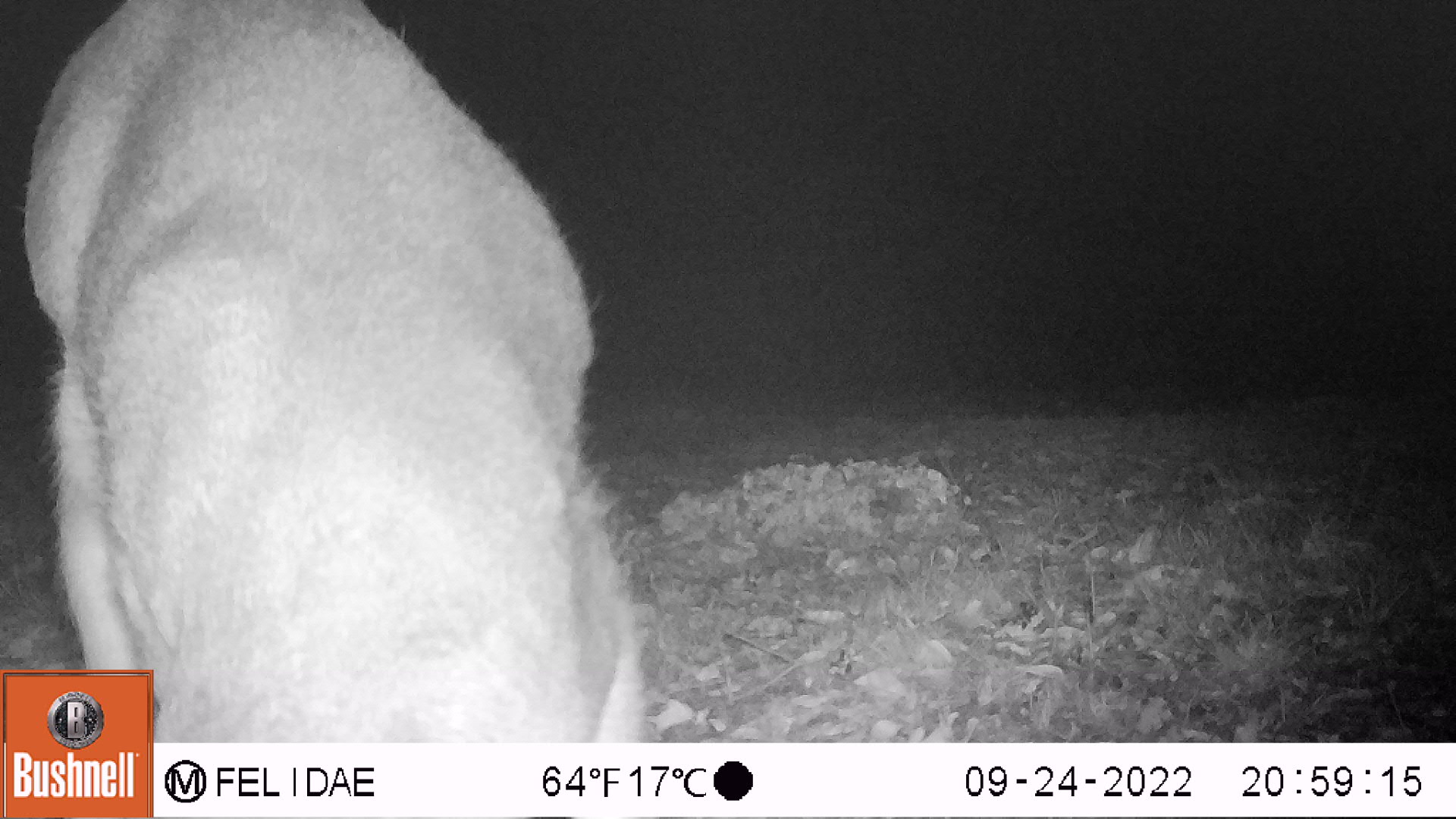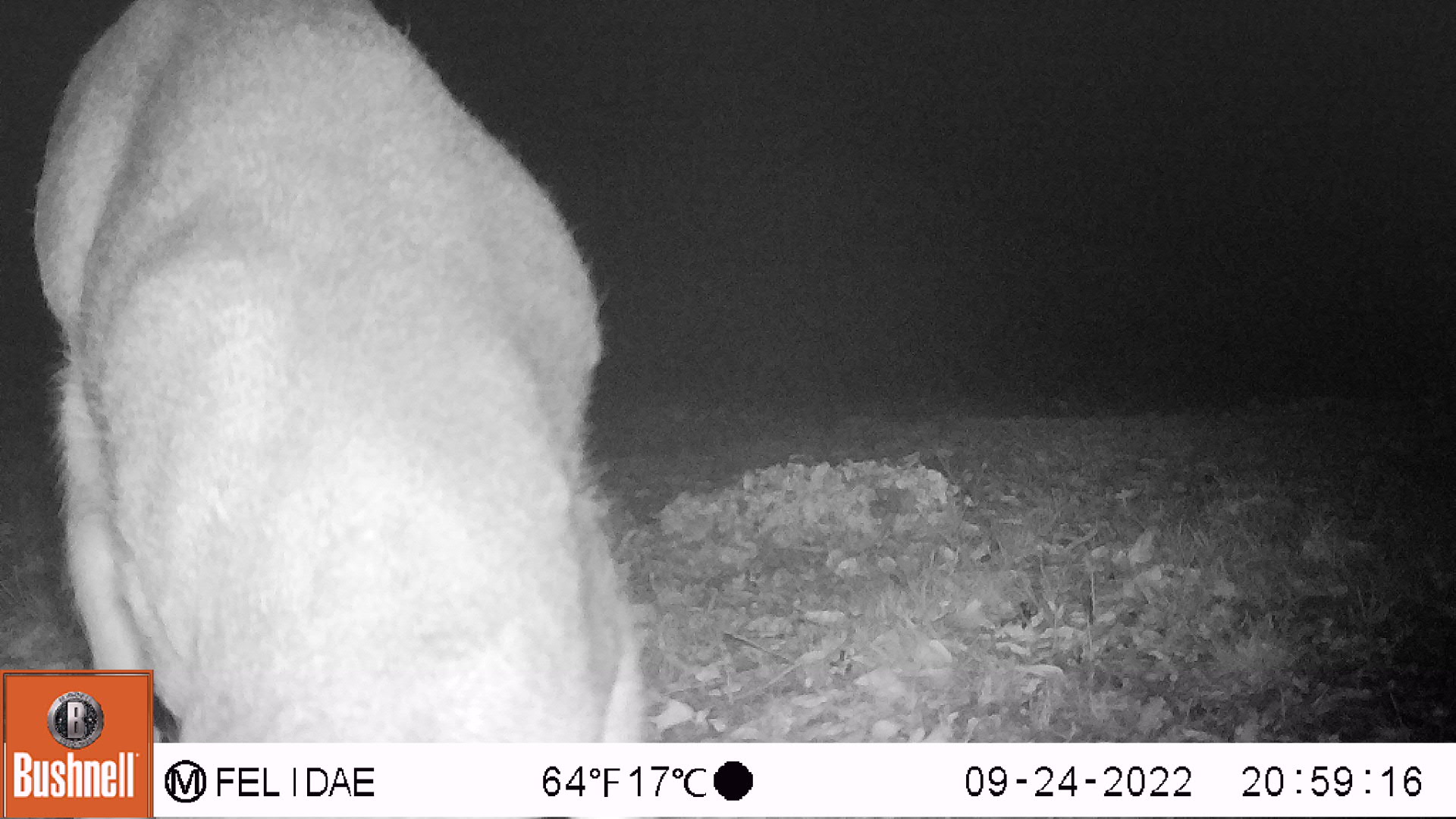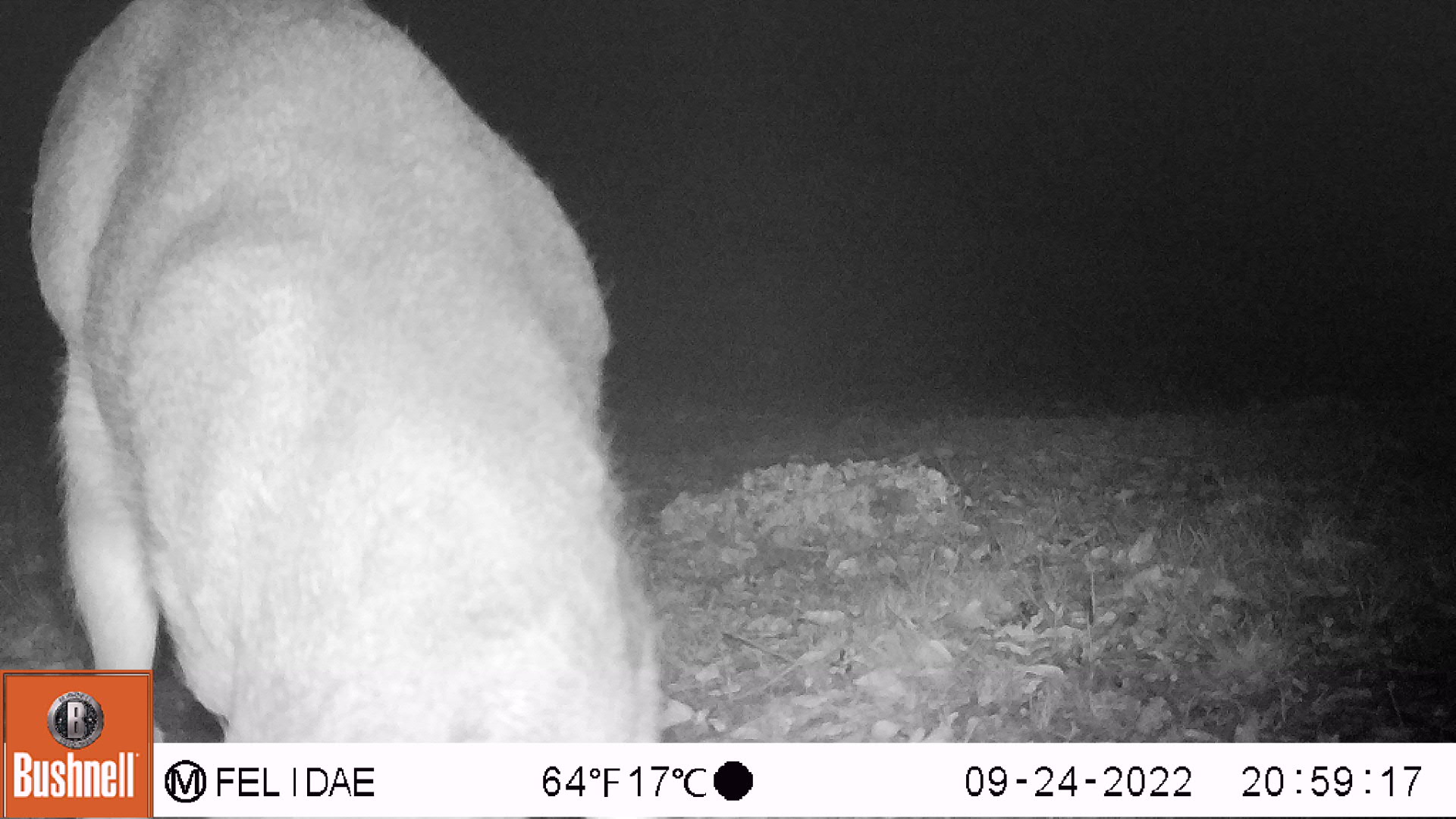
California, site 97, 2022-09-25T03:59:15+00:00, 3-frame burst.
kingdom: Animalia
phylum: Chordata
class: Mammalia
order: Artiodactyla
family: Cervidae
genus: Odocoileus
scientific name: Odocoileus hemionus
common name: mule deer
Mule deer (Odocoileus hemionus).